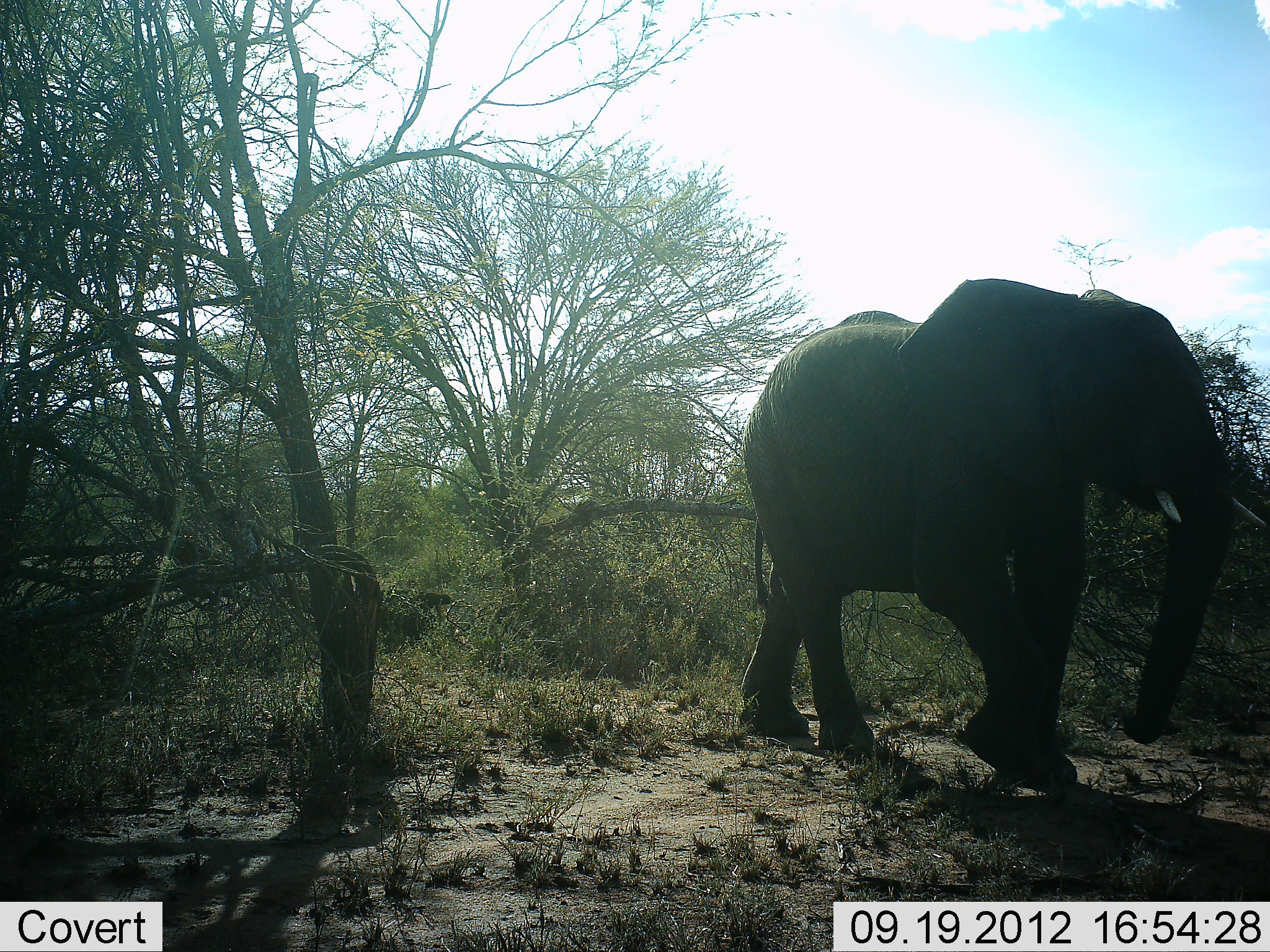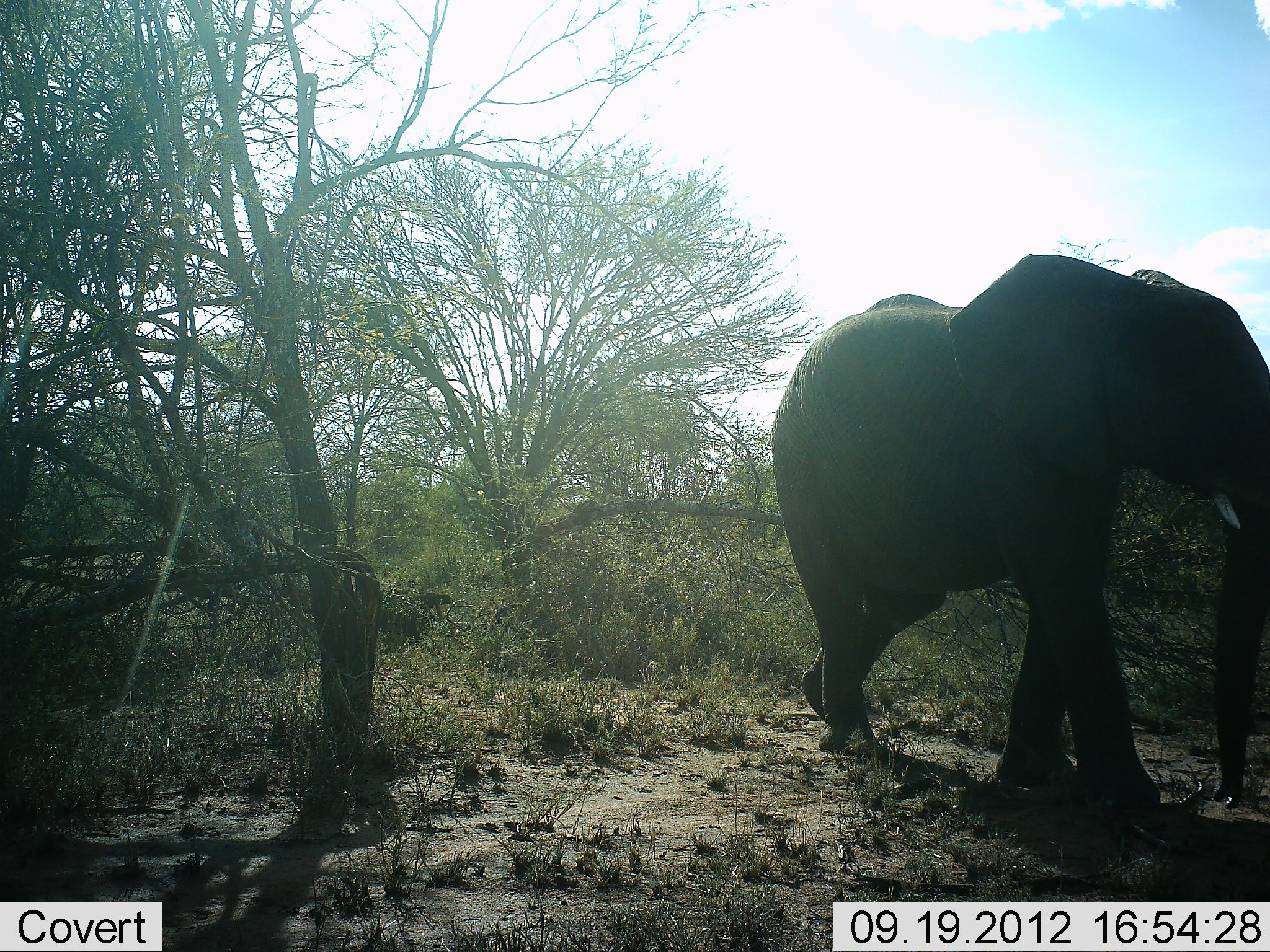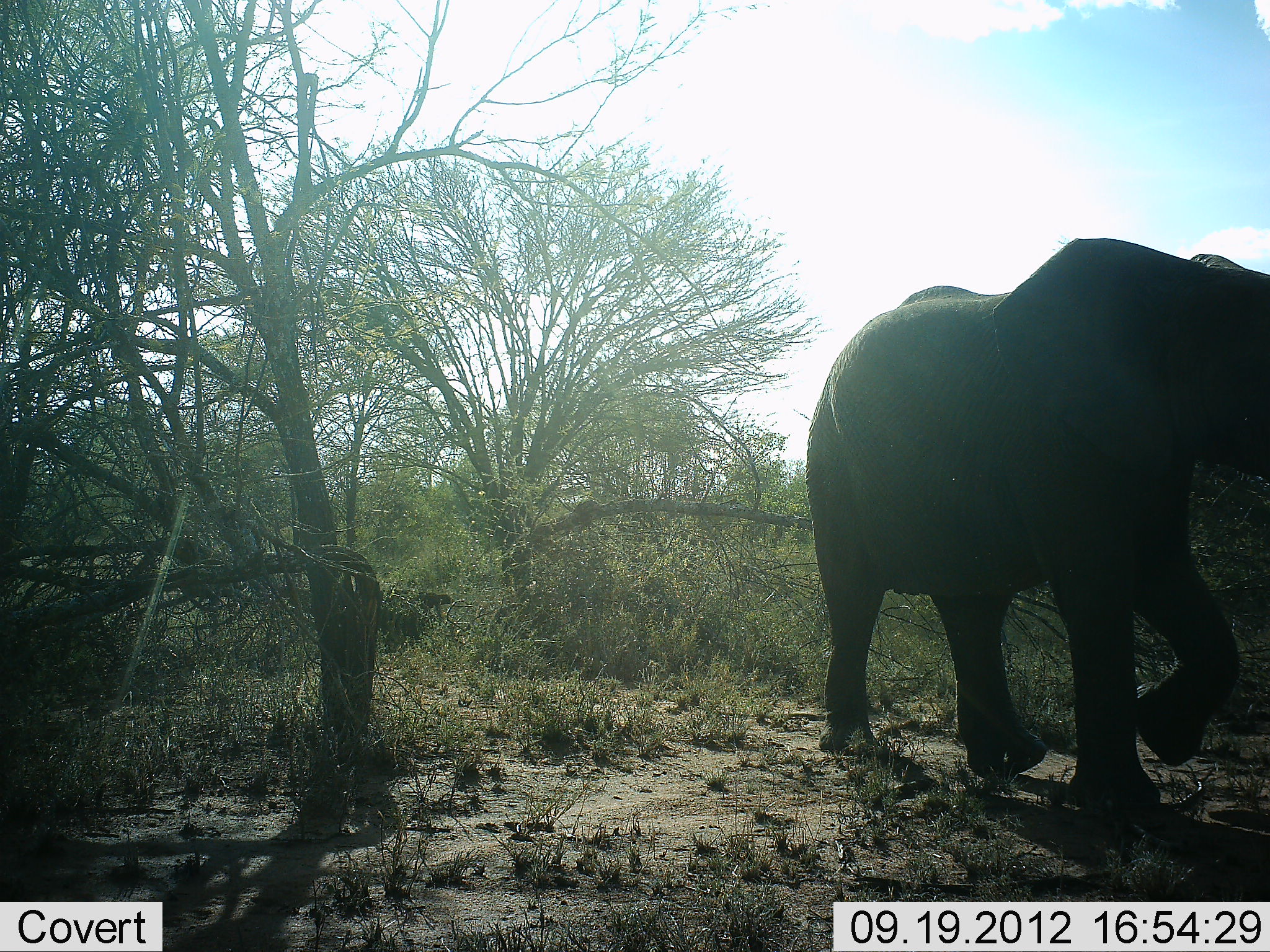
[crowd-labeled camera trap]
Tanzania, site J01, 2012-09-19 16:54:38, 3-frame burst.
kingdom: Animalia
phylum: Chordata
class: Mammalia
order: Proboscidea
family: Elephantidae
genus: Loxodonta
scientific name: Loxodonta africana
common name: african bush elephant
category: elephant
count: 1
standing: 0%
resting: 0%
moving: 90%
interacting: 0%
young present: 0%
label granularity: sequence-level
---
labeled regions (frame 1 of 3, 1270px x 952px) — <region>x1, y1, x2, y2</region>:
animal: <region>739, 276, 1270, 796</region>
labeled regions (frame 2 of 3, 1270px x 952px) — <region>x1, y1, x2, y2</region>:
animal: <region>766, 254, 1270, 819</region>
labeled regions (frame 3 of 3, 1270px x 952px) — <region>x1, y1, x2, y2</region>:
animal: <region>804, 238, 1270, 819</region>